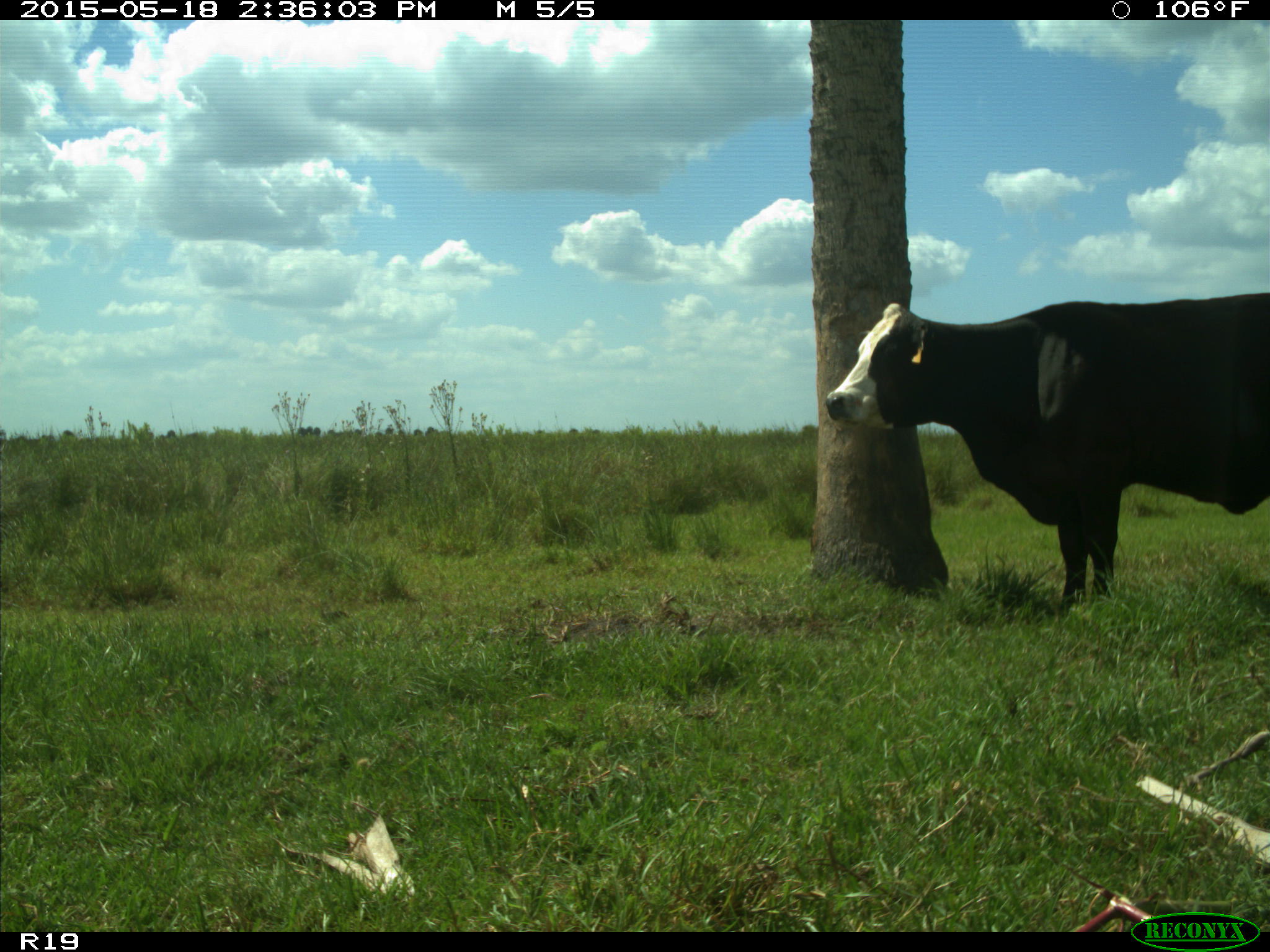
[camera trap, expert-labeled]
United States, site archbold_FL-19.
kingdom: Animalia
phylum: Chordata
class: Mammalia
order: Artiodactyla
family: Bovidae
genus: Bos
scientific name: Bos taurus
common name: domestic cow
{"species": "Bos taurus (domestic cow)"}